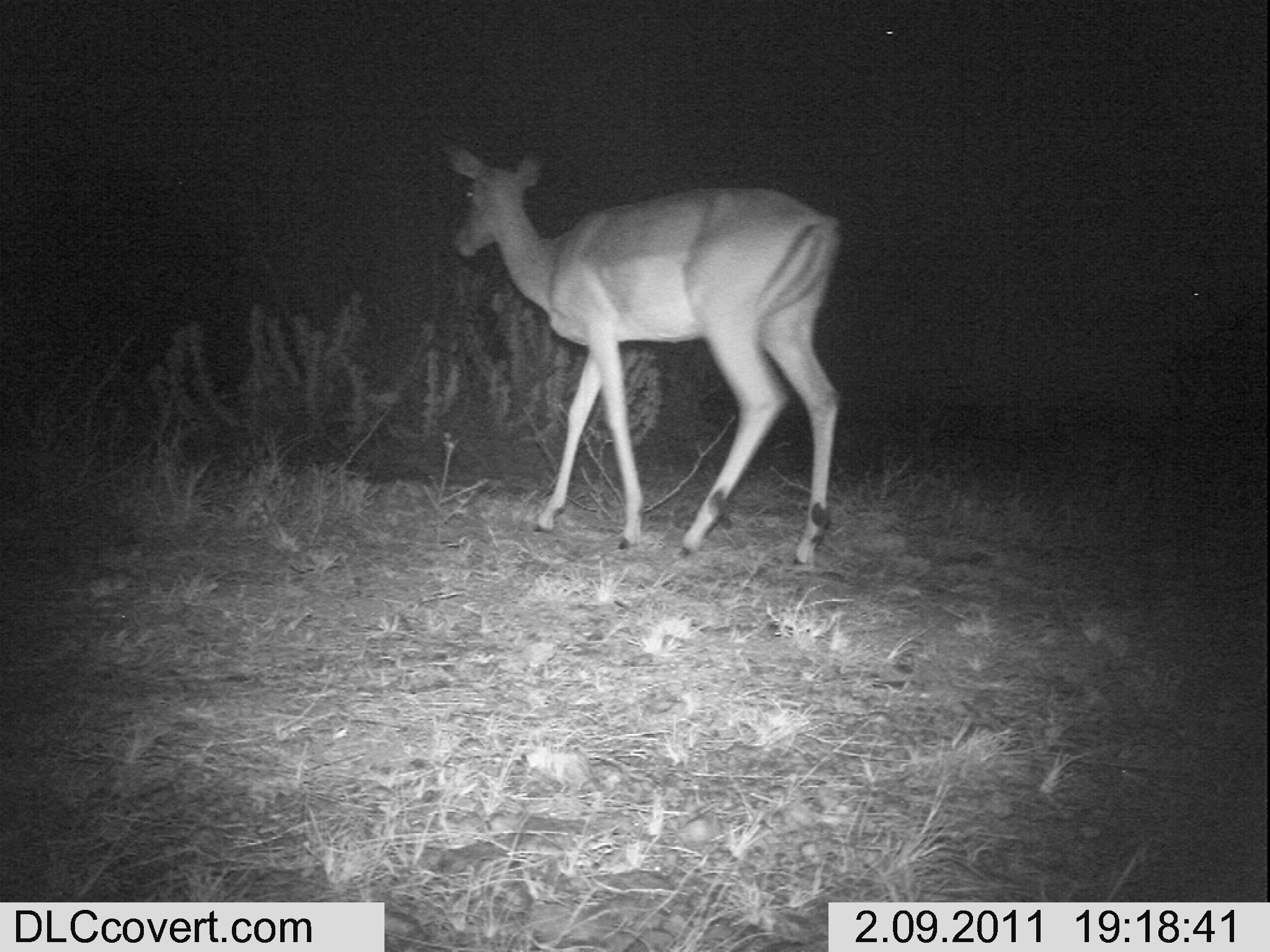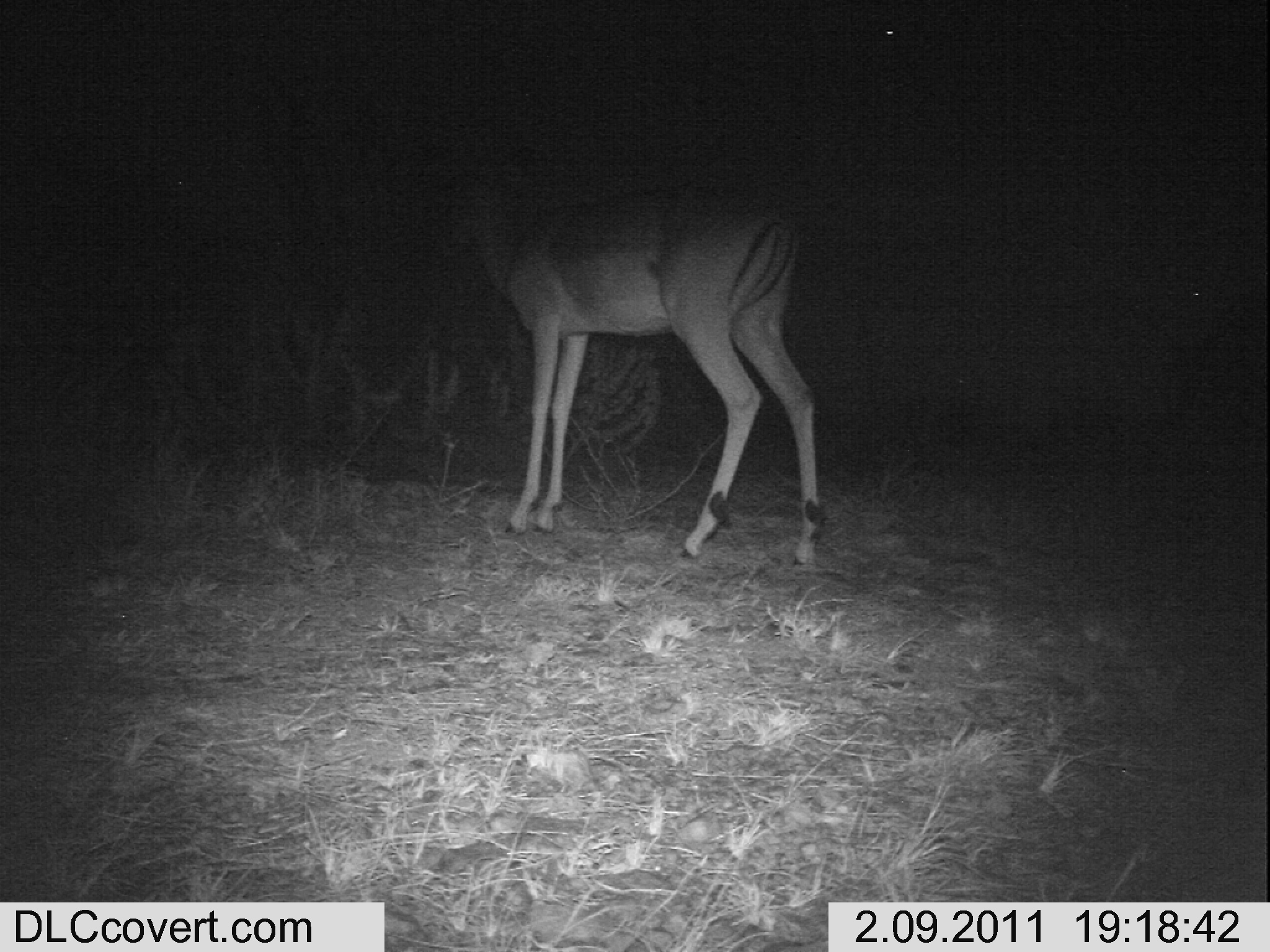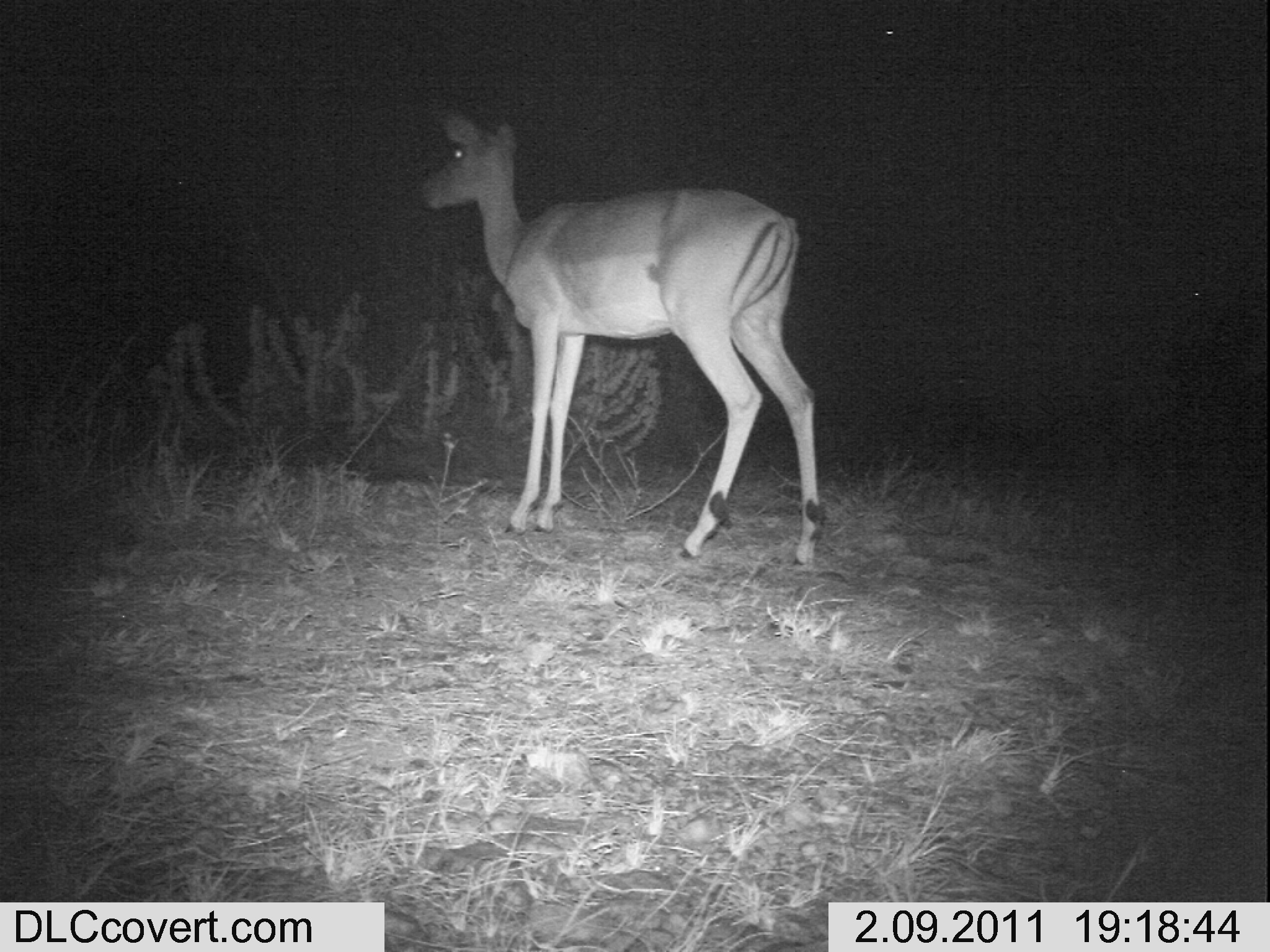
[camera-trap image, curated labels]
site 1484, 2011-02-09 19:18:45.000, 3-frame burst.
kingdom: Animalia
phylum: Chordata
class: Mammalia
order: Artiodactyla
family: Bovidae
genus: Aepyceros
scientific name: Aepyceros melampus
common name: impala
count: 1